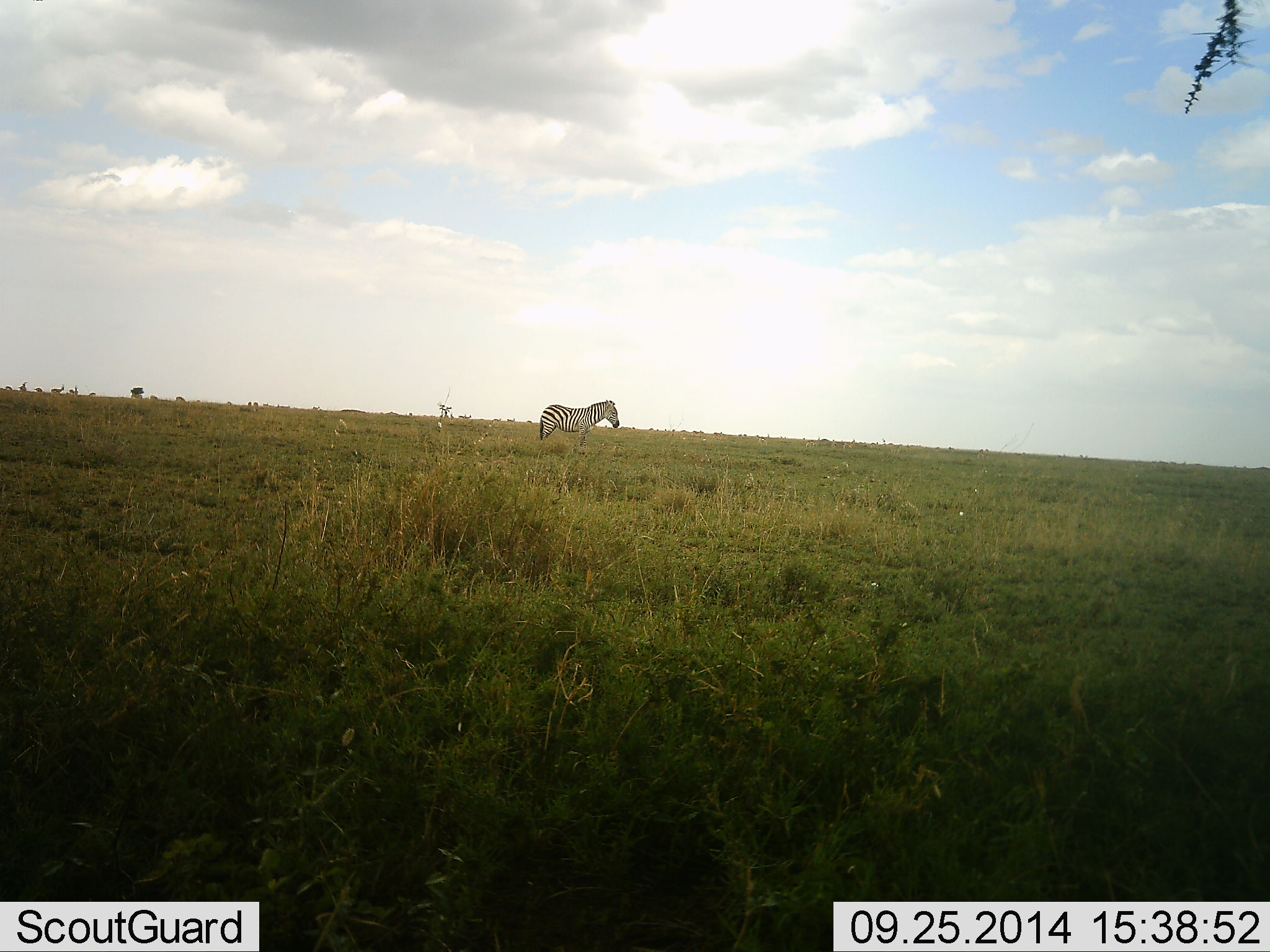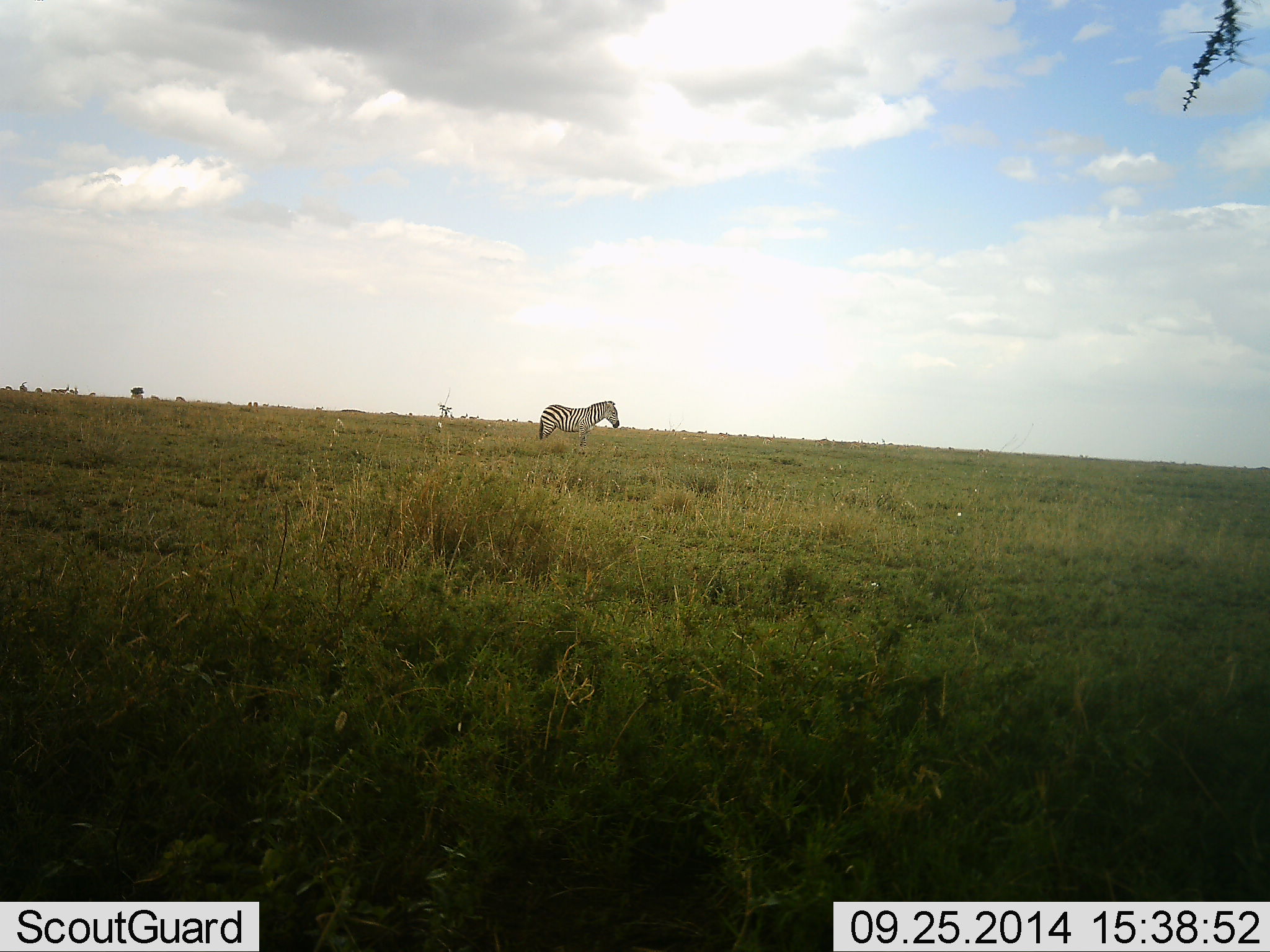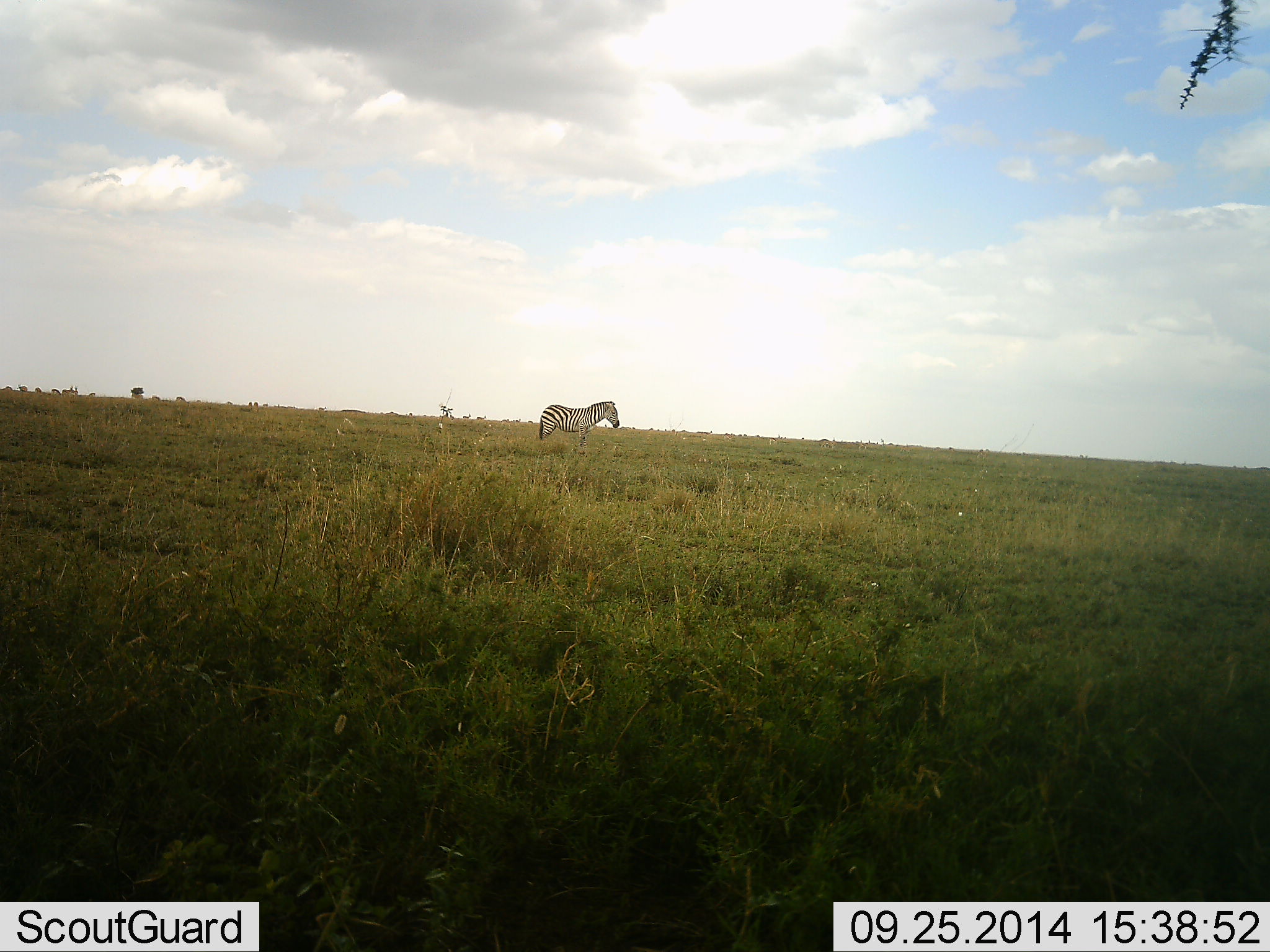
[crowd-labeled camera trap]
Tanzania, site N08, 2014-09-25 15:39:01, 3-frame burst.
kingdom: Animalia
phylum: Chordata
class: Mammalia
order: Perissodactyla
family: Equidae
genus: Equus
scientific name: Equus quagga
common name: plains zebra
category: zebra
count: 1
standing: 100%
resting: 0%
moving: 0%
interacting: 0%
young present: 0%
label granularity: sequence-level